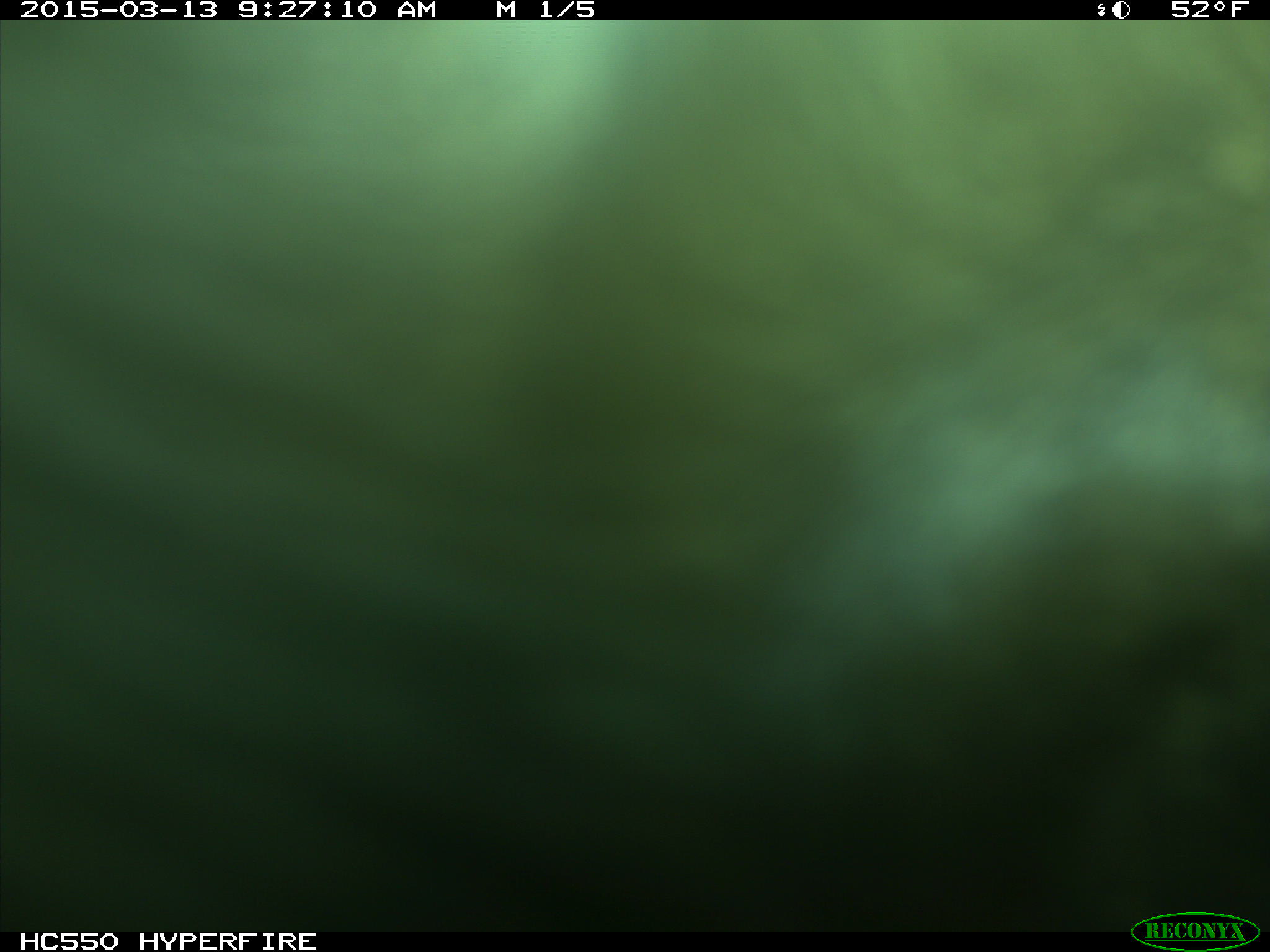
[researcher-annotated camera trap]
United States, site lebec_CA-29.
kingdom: Animalia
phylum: Chordata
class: Mammalia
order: Artiodactyla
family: Bovidae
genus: Bos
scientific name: Bos taurus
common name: domestic cow